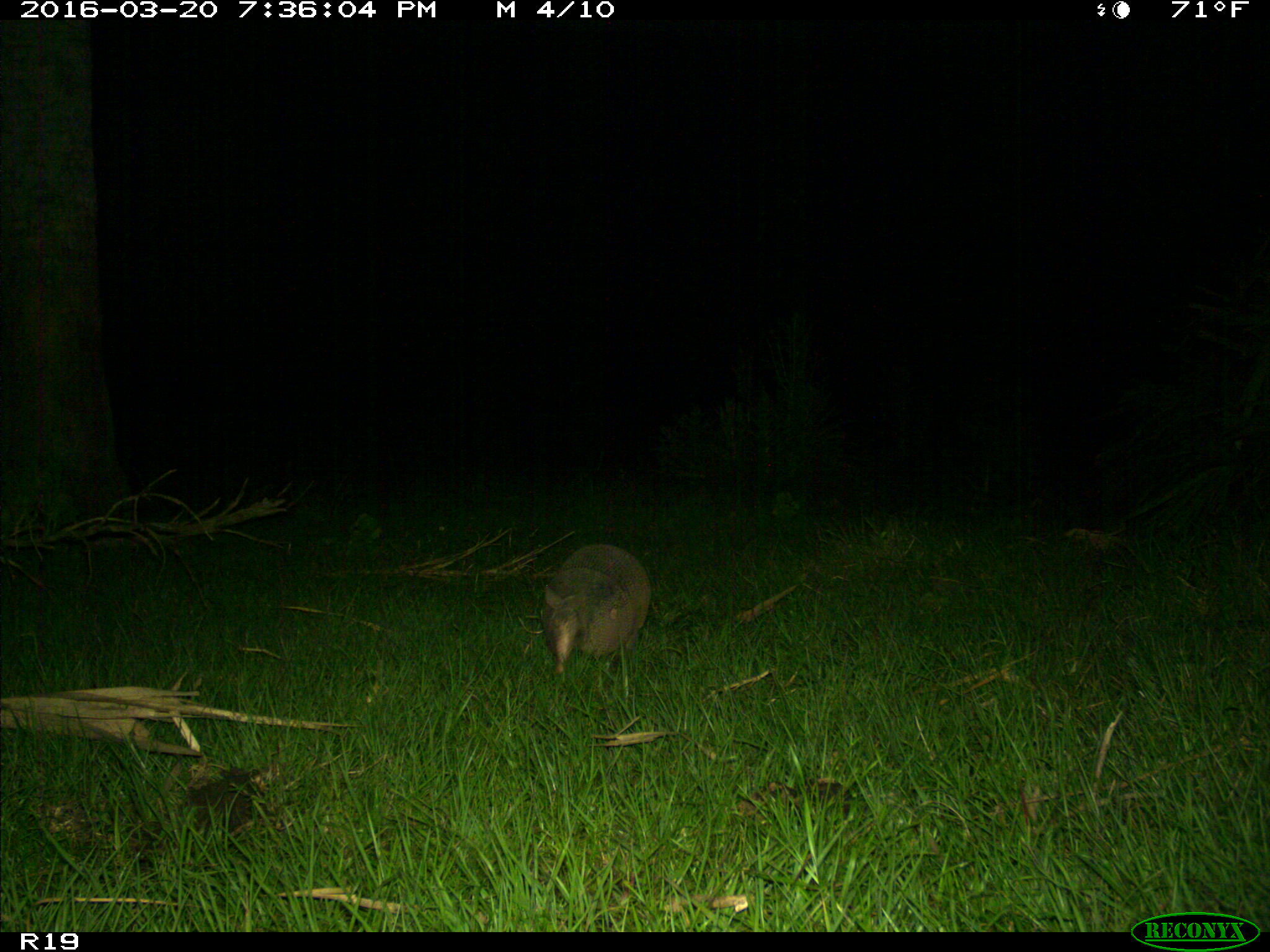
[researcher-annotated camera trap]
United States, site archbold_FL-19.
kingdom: Animalia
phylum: Chordata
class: Mammalia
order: Cingulata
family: Dasypodidae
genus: Dasypus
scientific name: Dasypus novemcinctus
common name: nine-banded armadillo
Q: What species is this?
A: Dasypus novemcinctus (nine-banded armadillo).